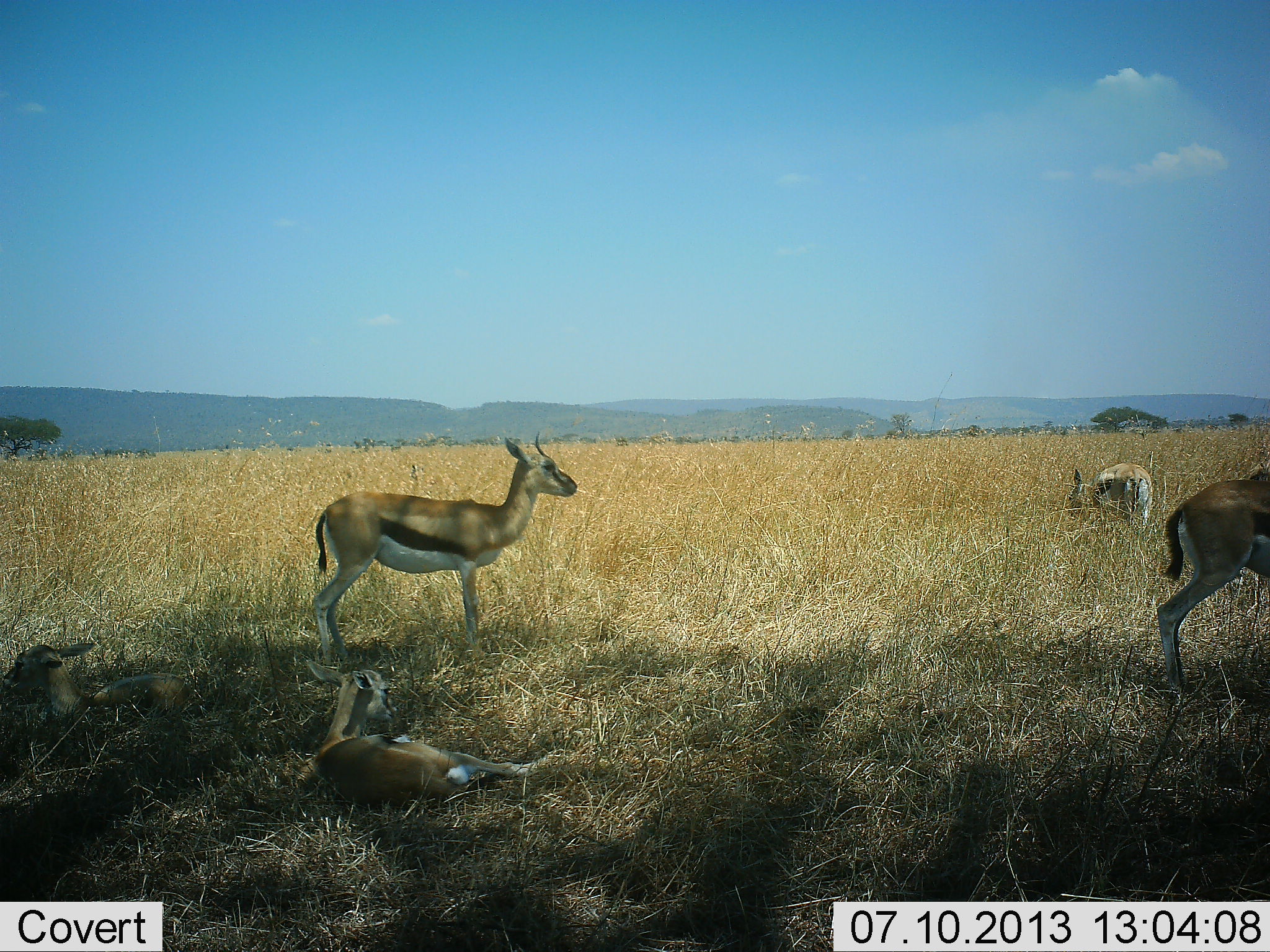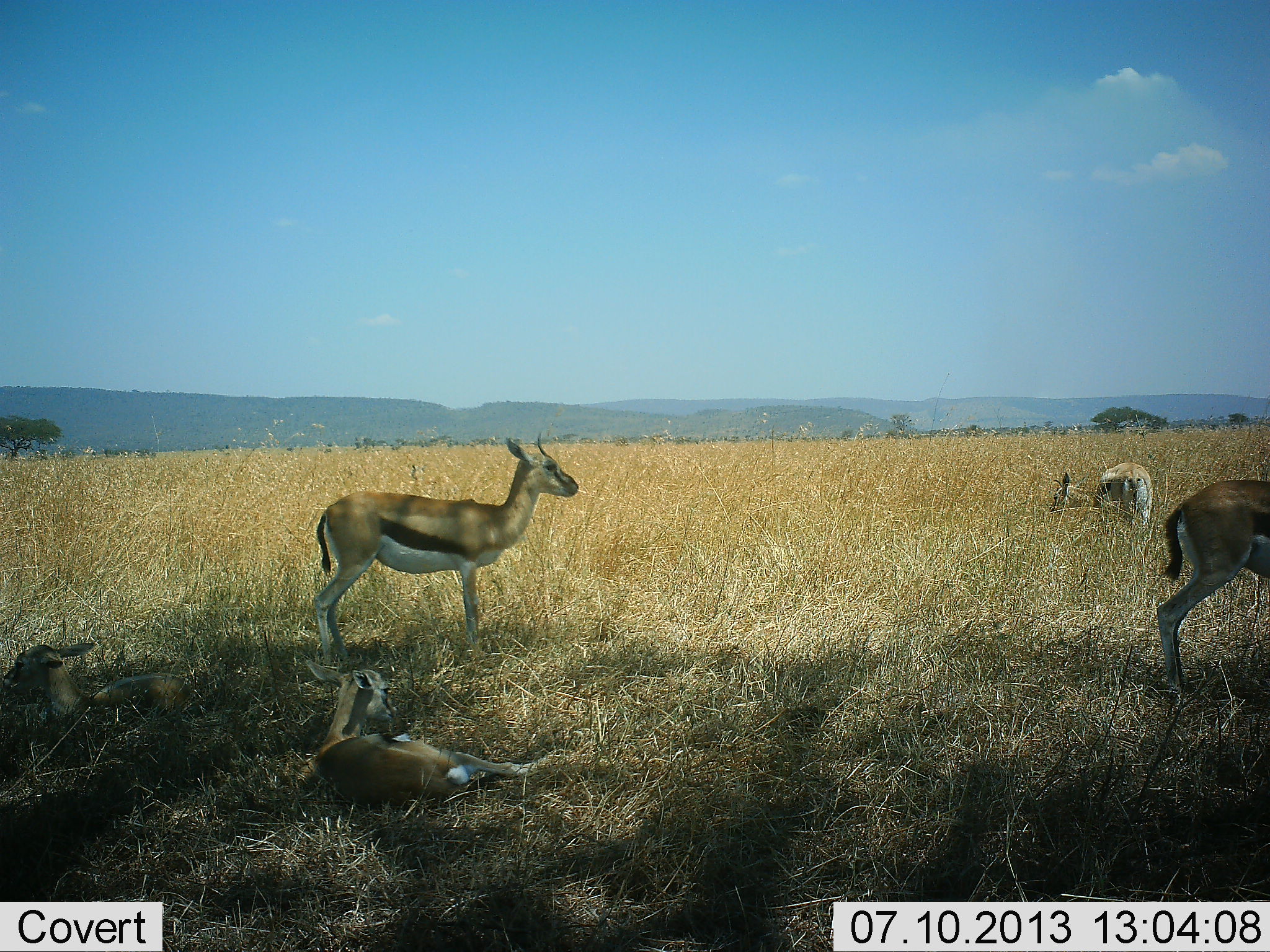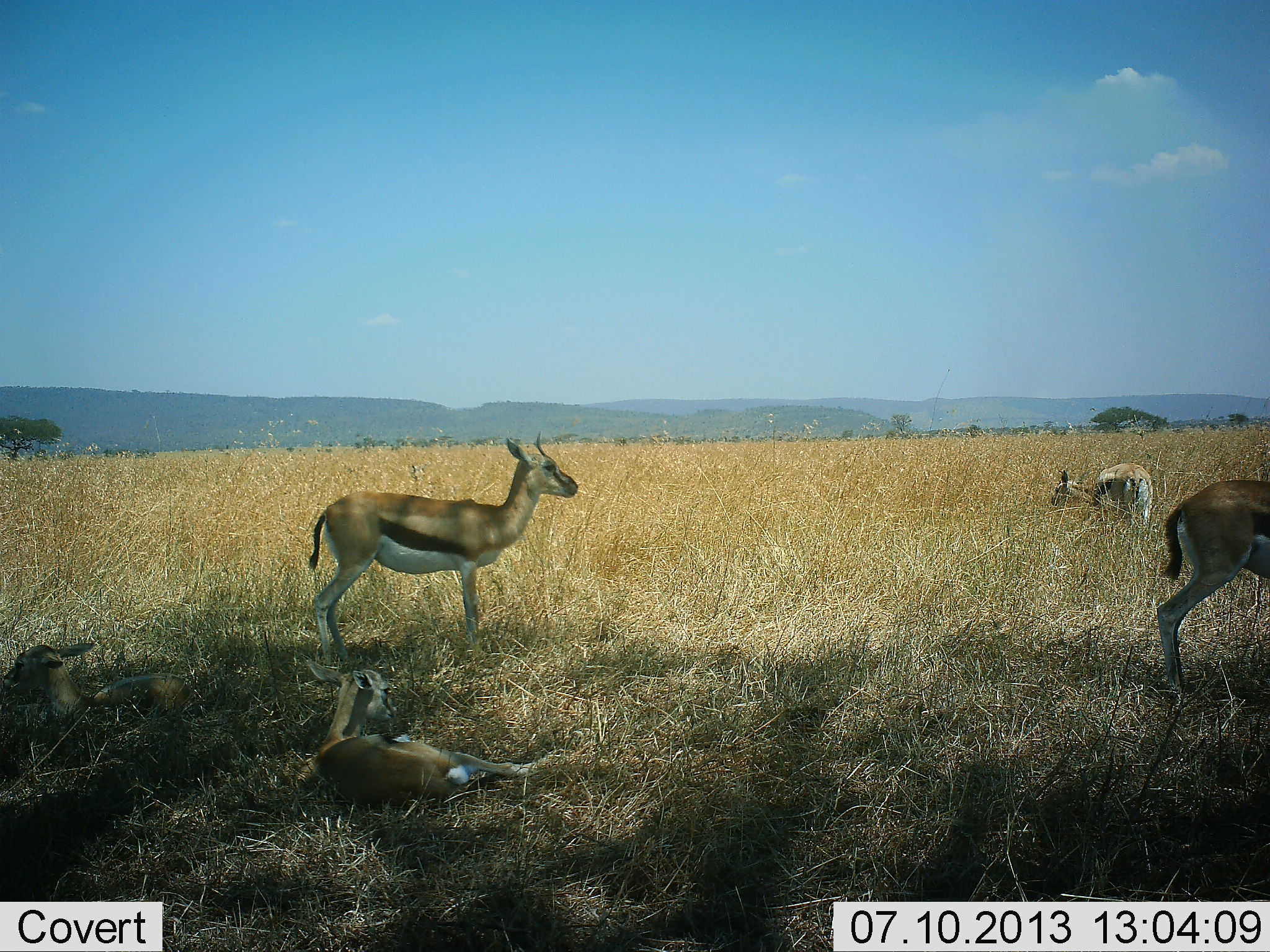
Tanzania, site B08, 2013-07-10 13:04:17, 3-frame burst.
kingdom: Animalia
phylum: Chordata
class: Mammalia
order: Artiodactyla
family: Bovidae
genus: Eudorcas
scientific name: Eudorcas thomsonii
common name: thomson's gazelle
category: gazellethomsons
Gazellethomsons (thomson's gazelle) (Eudorcas thomsonii), count 5. Behavior (volunteer vote fractions): standing 74%, resting 97%, moving 6%, interacting 0%. Young present (vote fraction): 32%. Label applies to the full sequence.